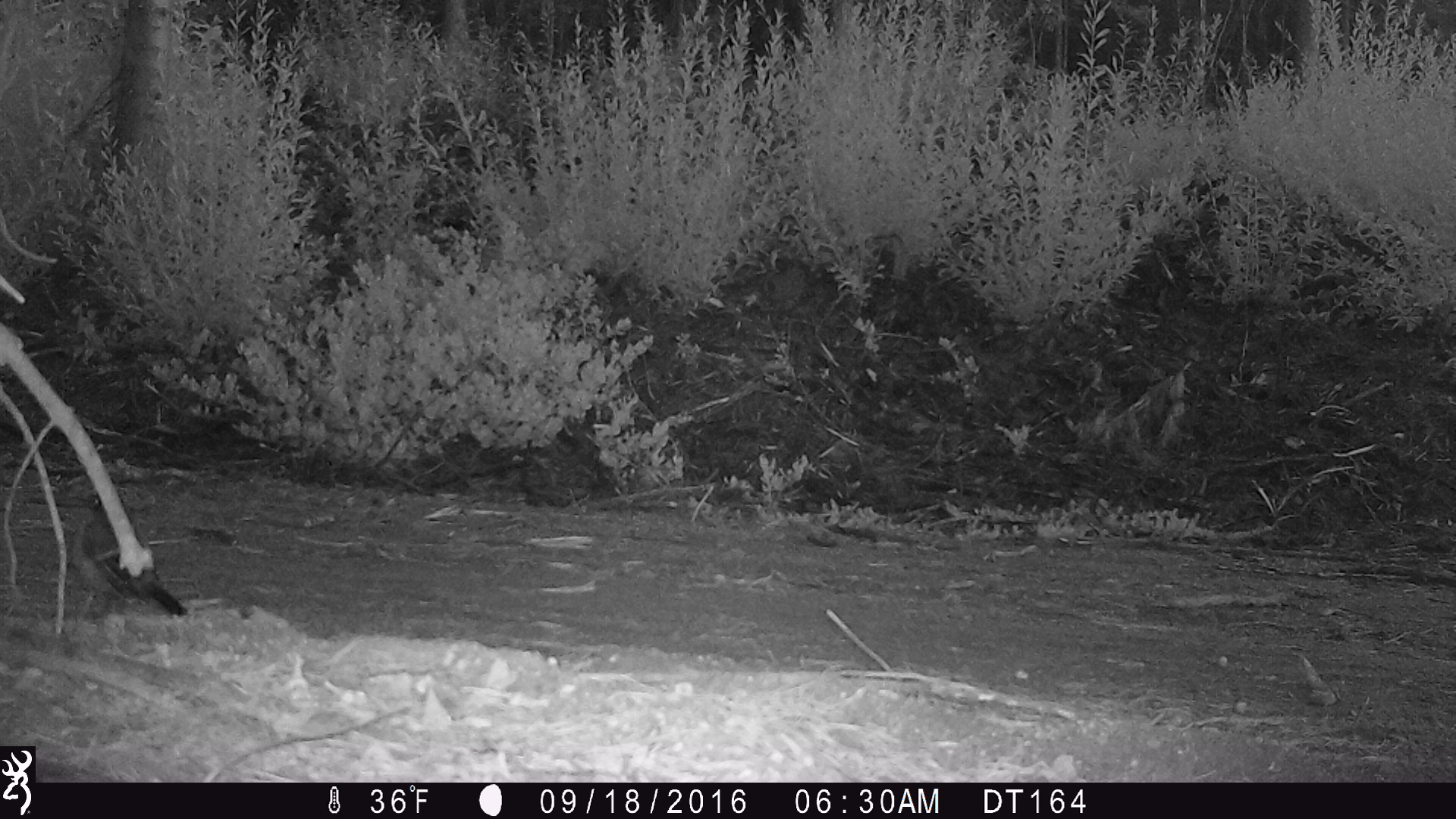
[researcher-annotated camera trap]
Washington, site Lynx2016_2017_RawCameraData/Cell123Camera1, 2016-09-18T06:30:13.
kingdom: Animalia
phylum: Chordata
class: Aves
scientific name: Aves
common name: birds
Aves (birds). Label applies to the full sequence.